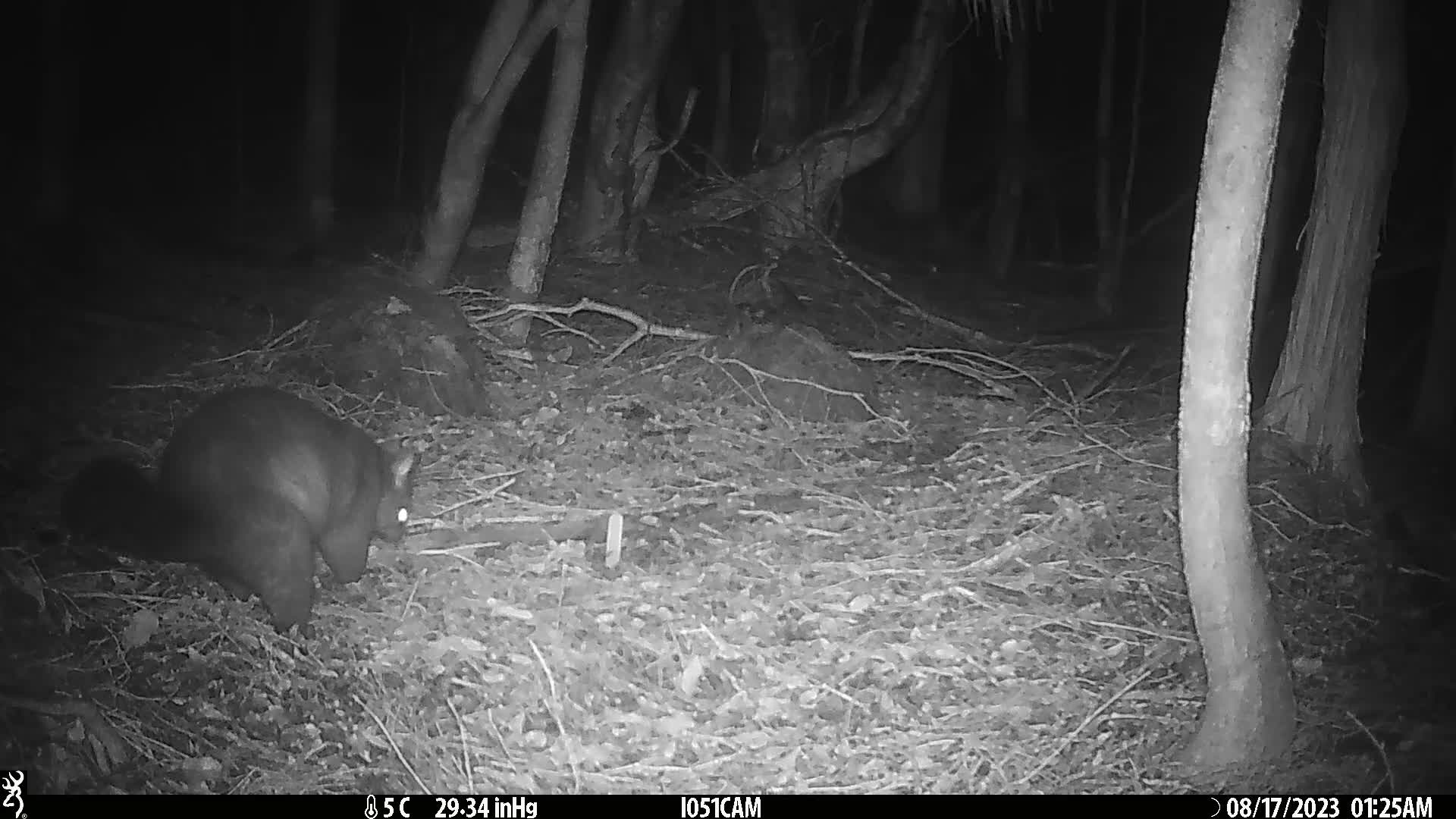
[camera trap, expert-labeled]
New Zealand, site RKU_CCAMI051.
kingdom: Animalia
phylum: Chordata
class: Mammalia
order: Diprotodontia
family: Phalangeridae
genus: Trichosurus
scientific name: Trichosurus vulpecula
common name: common brushtail possum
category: possum